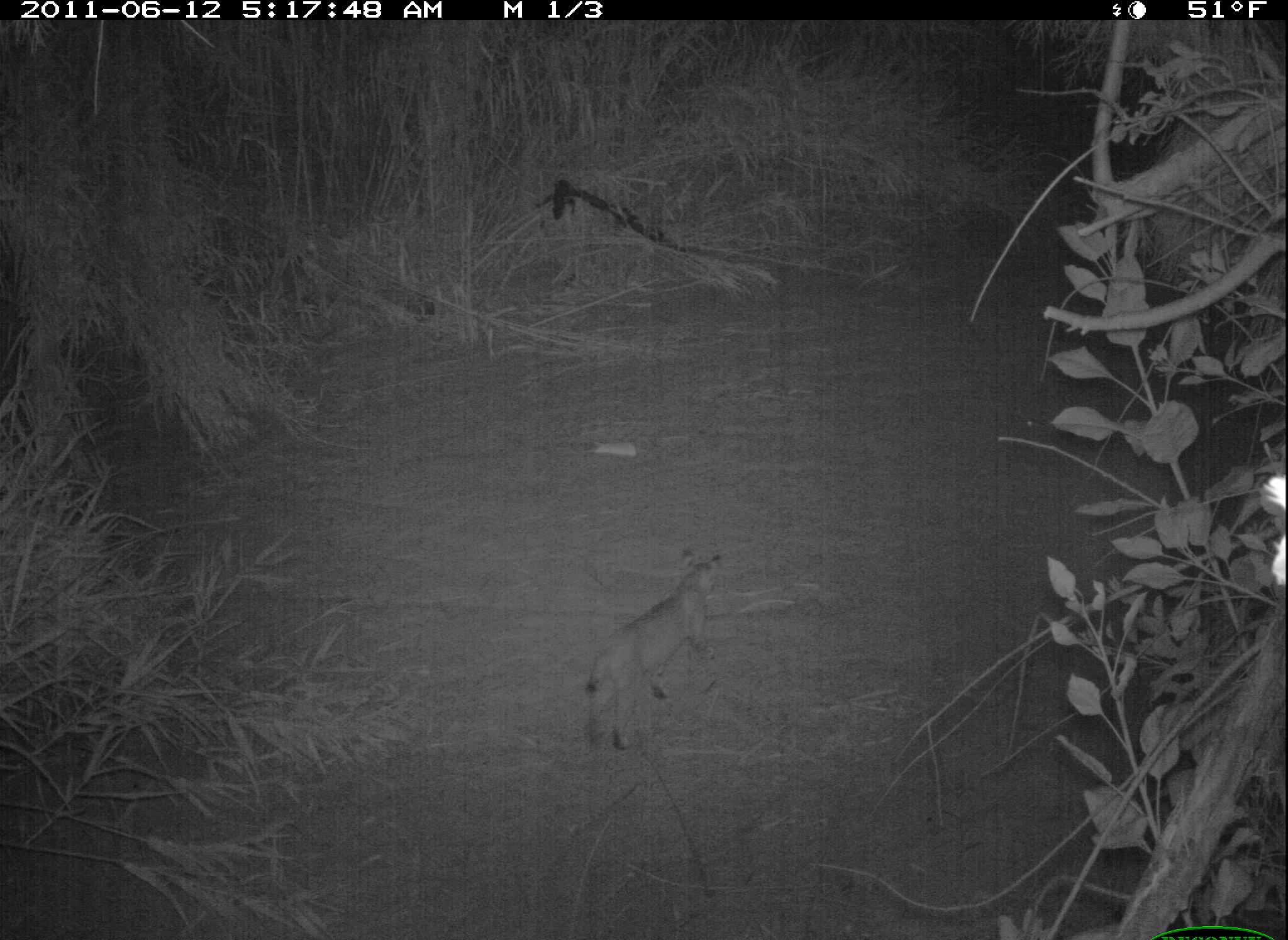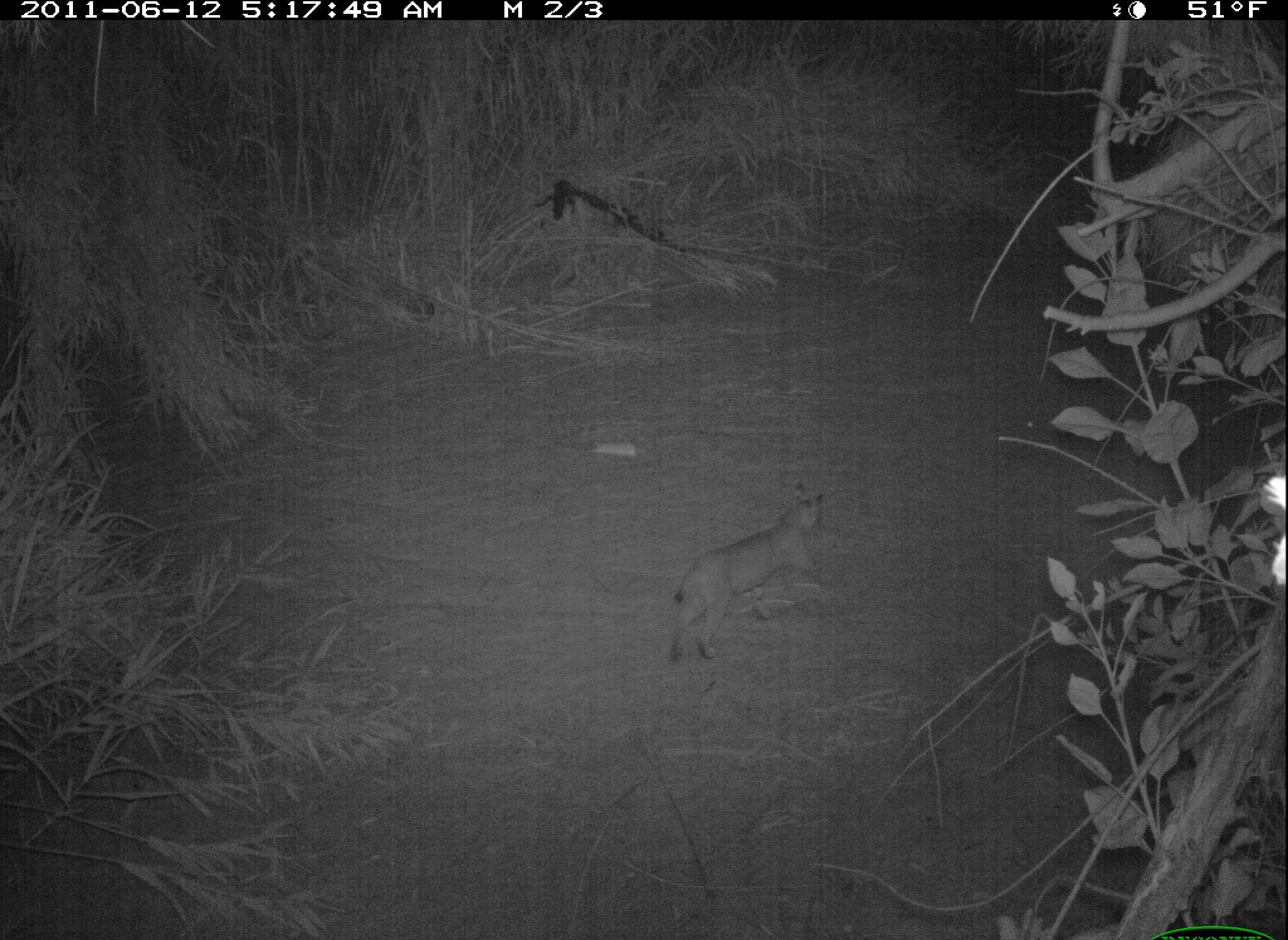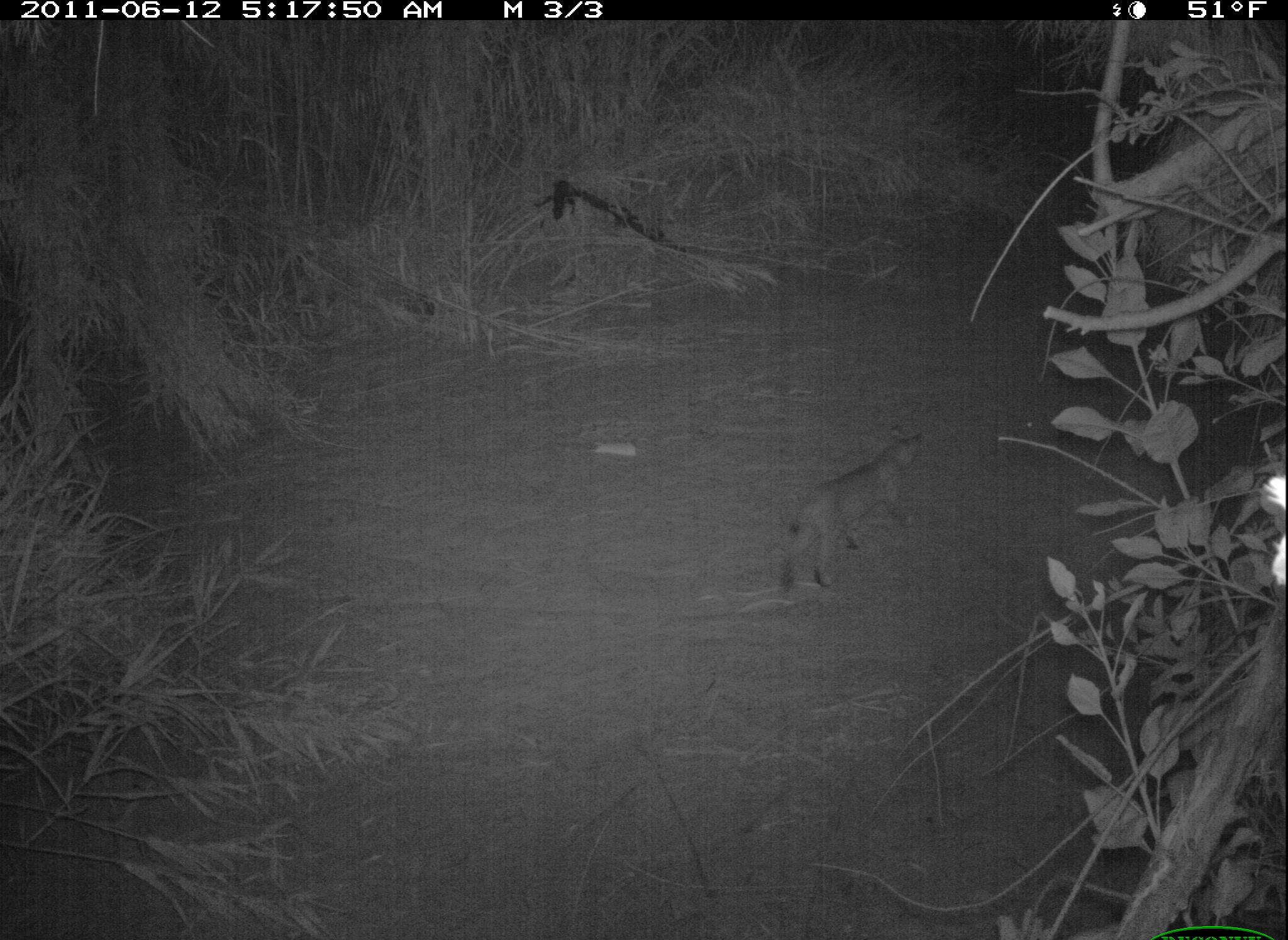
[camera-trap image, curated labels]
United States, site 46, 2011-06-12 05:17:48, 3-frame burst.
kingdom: Animalia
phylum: Chordata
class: Mammalia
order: Carnivora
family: Felidae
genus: Lynx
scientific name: Lynx rufus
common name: bobcat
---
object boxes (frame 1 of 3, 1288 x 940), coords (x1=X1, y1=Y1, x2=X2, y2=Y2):
bobcat: (x1=578, y1=540, x2=749, y2=759)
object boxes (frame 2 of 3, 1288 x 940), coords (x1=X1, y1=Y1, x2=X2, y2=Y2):
bobcat: (x1=666, y1=483, x2=832, y2=664)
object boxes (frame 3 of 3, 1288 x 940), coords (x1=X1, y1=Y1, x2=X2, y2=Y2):
bobcat: (x1=774, y1=422, x2=939, y2=594)